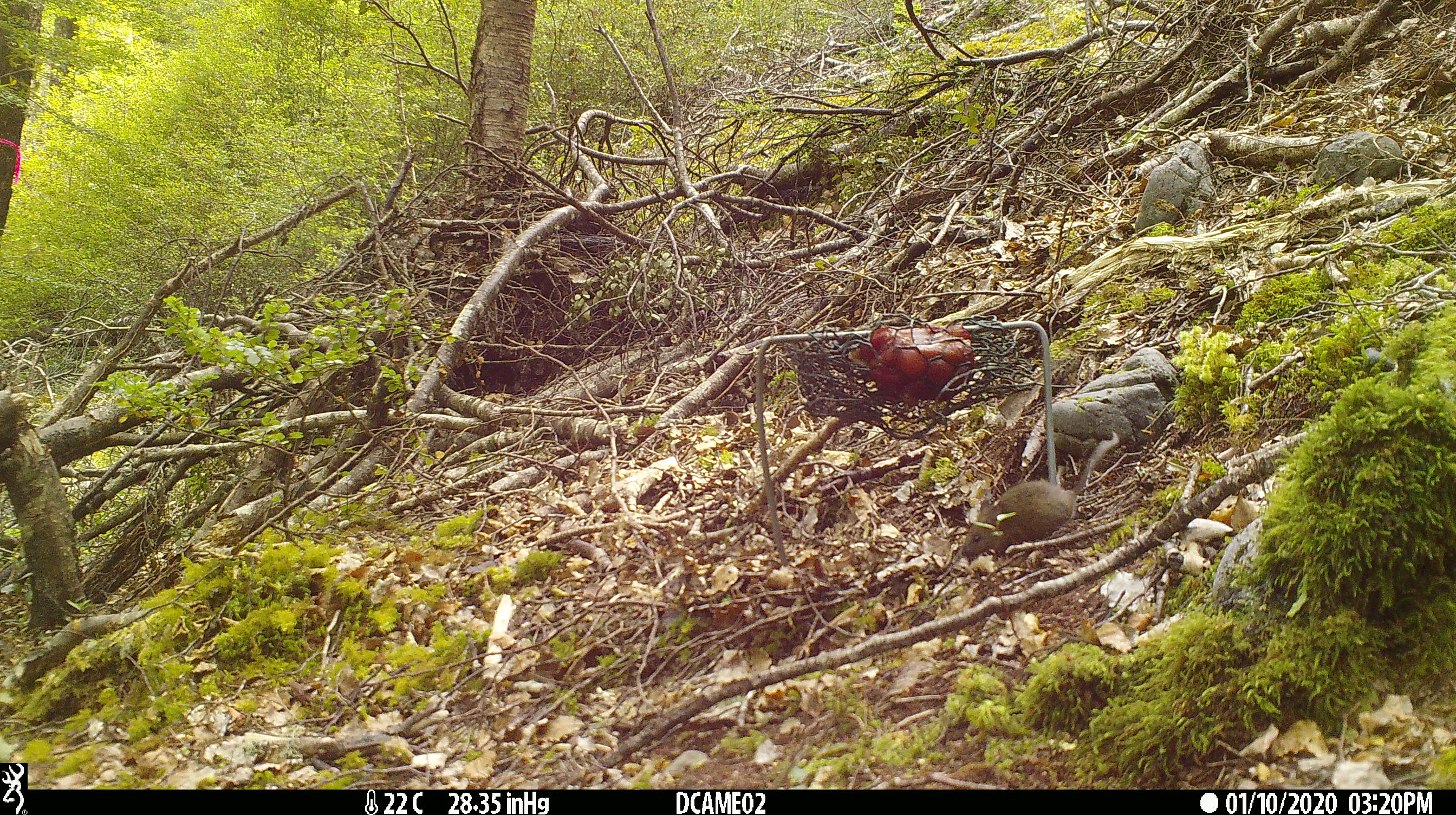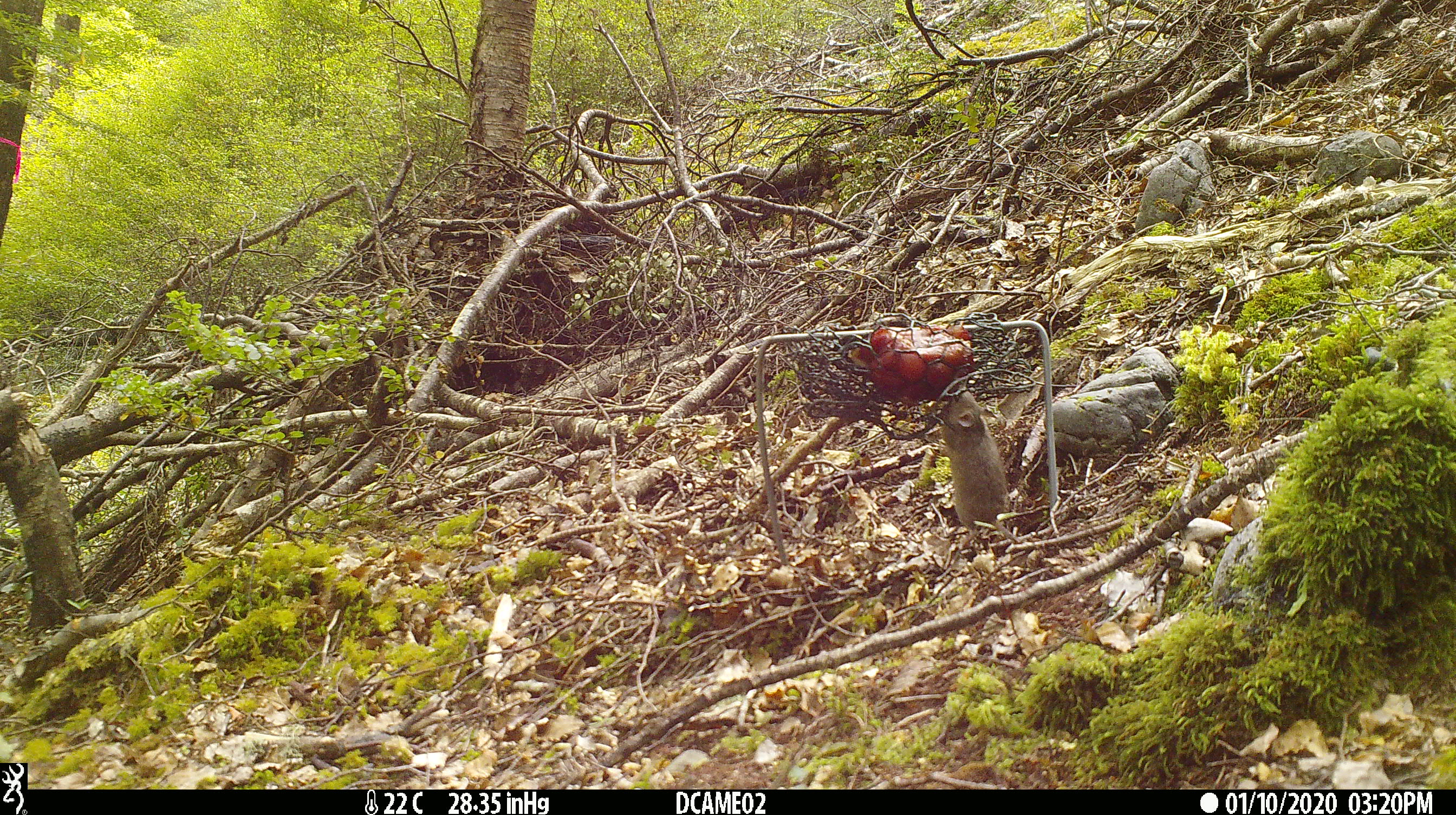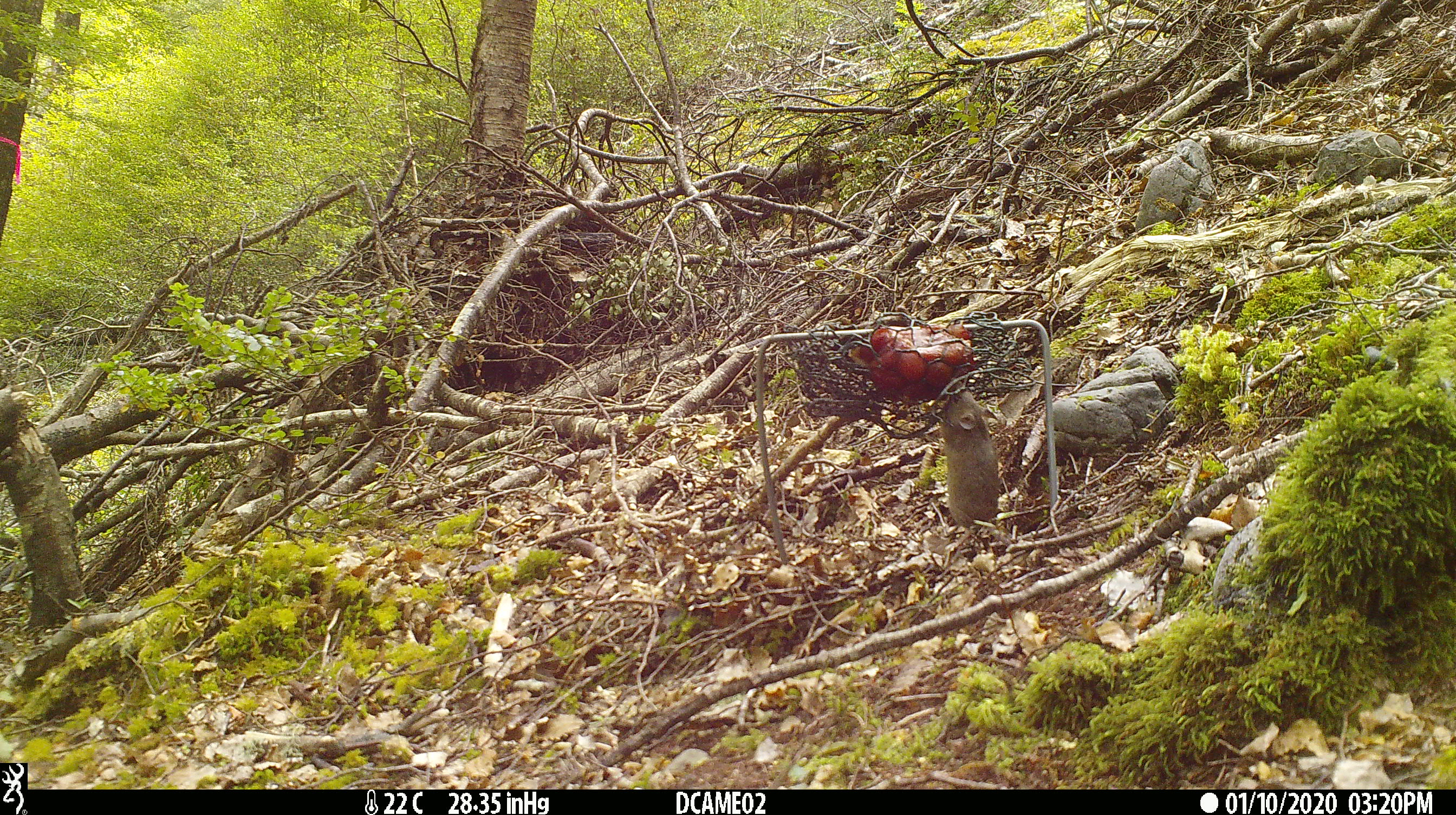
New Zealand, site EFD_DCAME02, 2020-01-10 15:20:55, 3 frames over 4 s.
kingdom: Animalia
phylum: Chordata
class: Mammalia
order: Rodentia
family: Muridae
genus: Mus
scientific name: Mus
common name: mouse